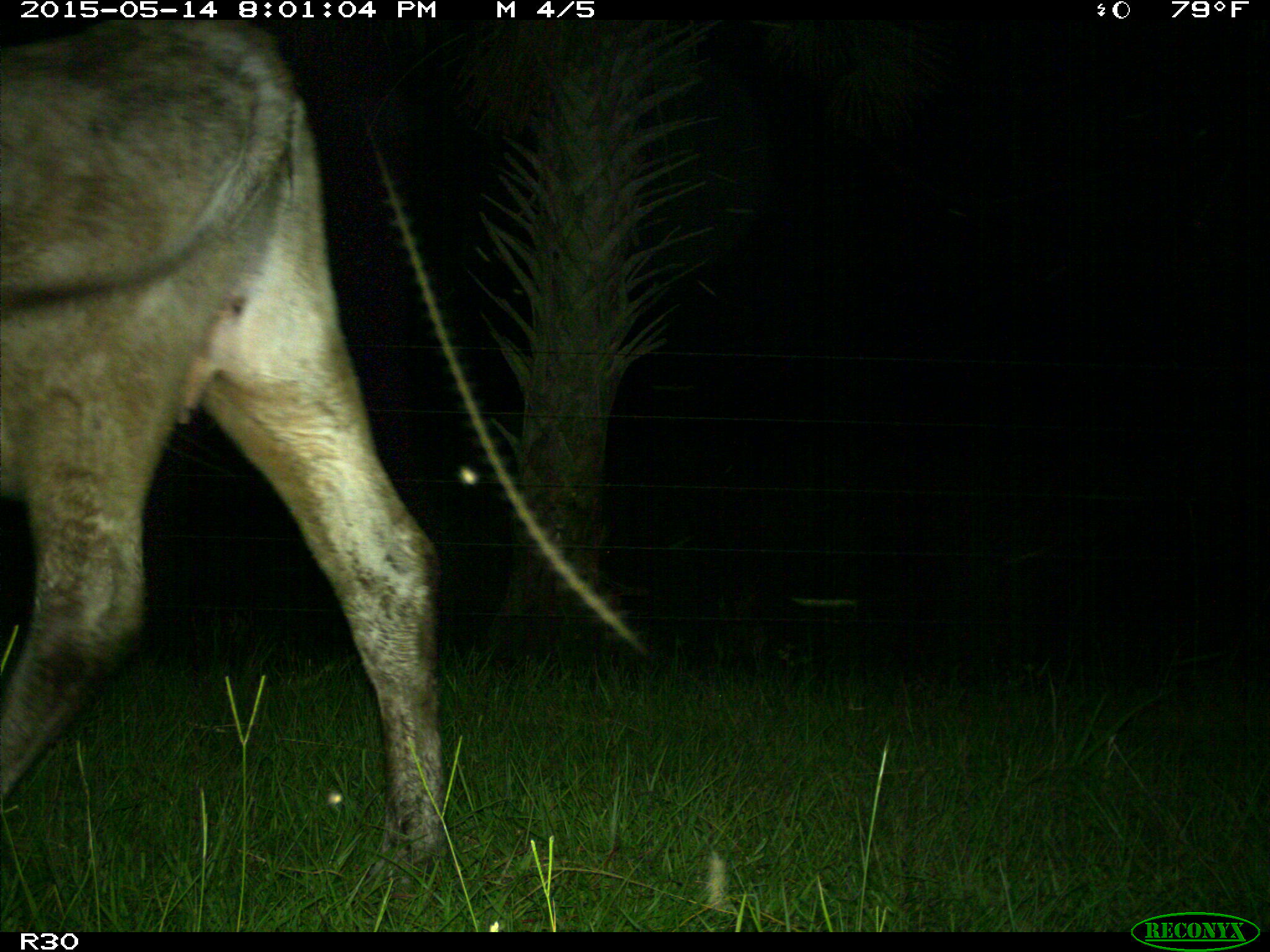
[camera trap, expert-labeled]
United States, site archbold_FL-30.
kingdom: Animalia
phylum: Chordata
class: Mammalia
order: Artiodactyla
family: Bovidae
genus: Bos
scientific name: Bos taurus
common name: domestic cow